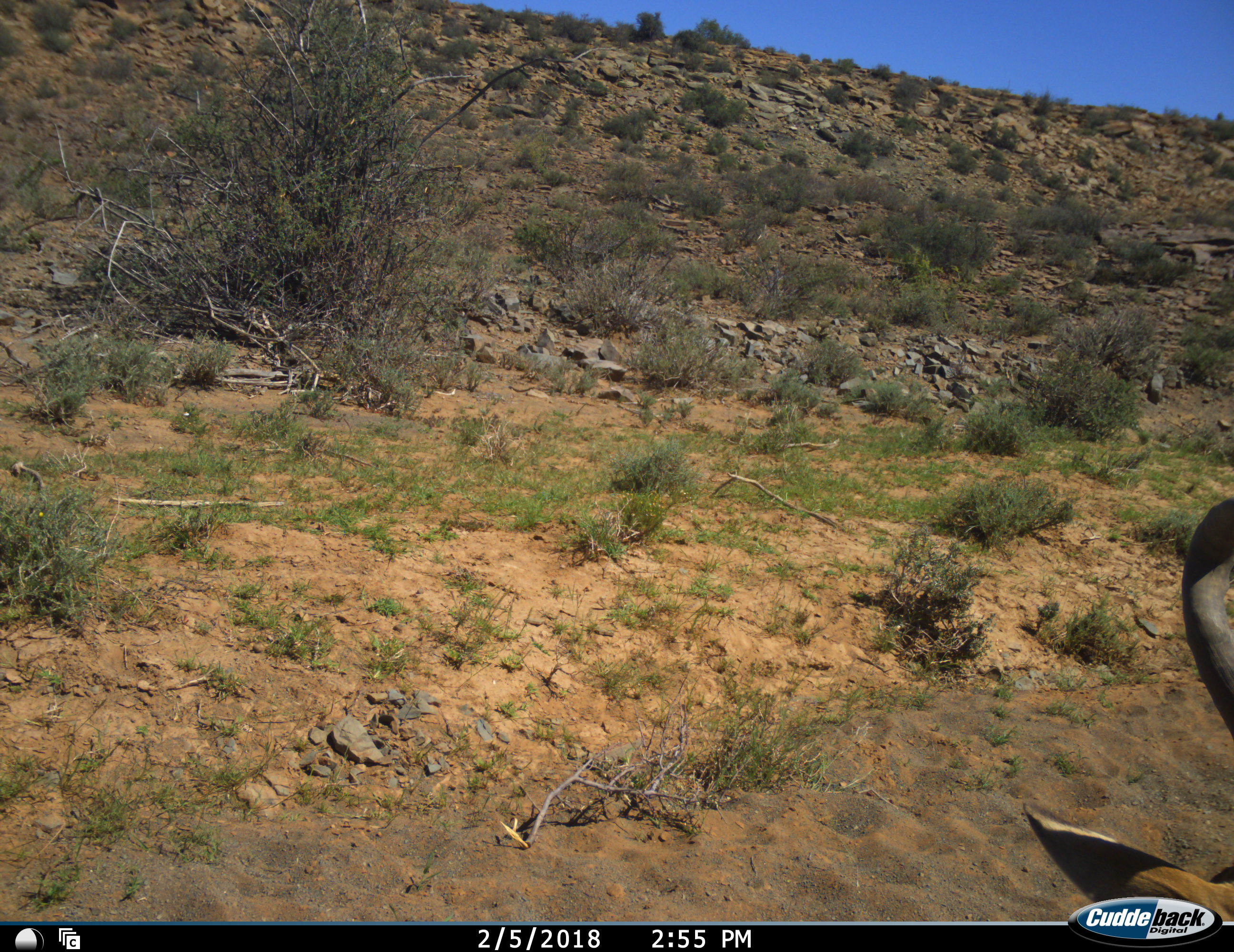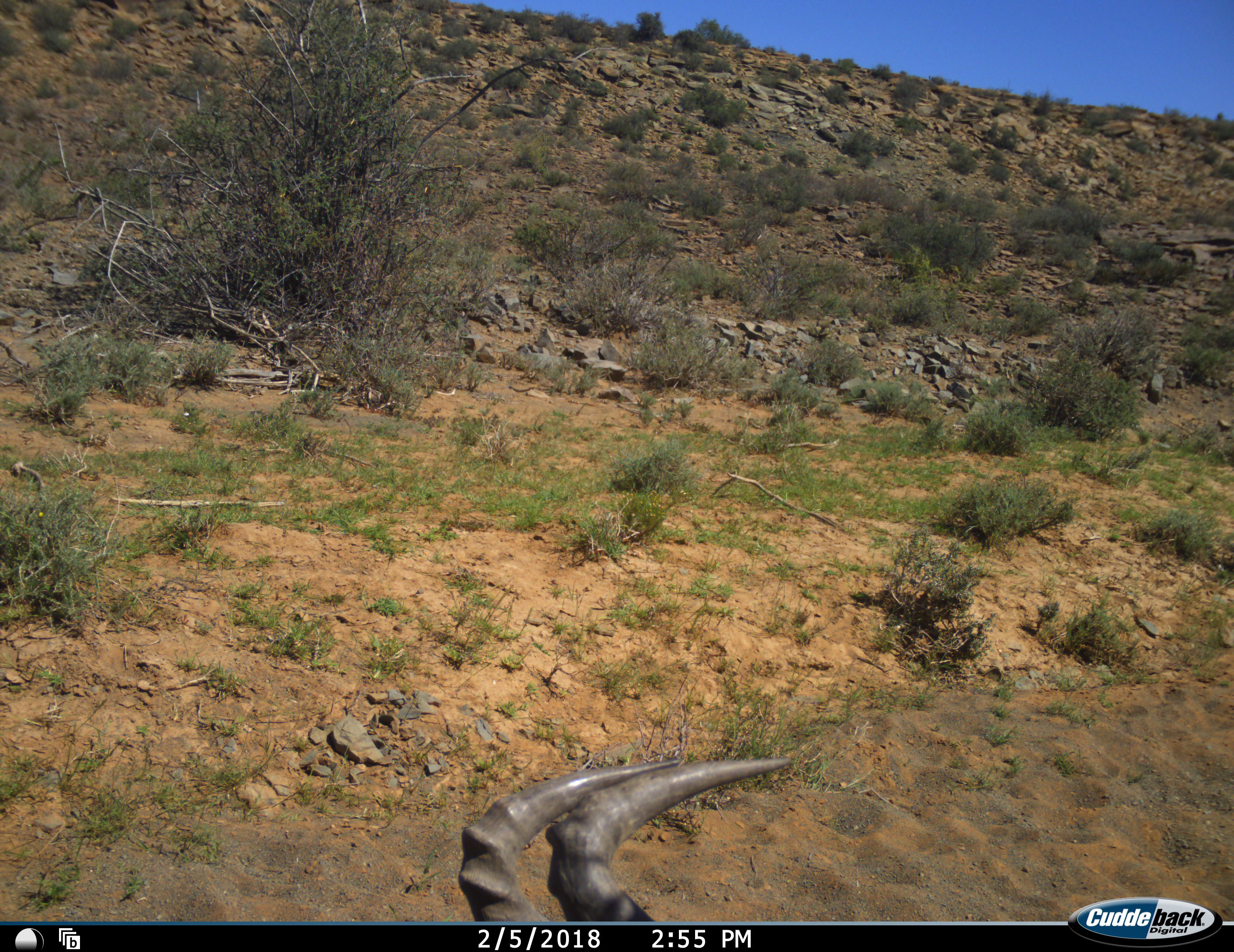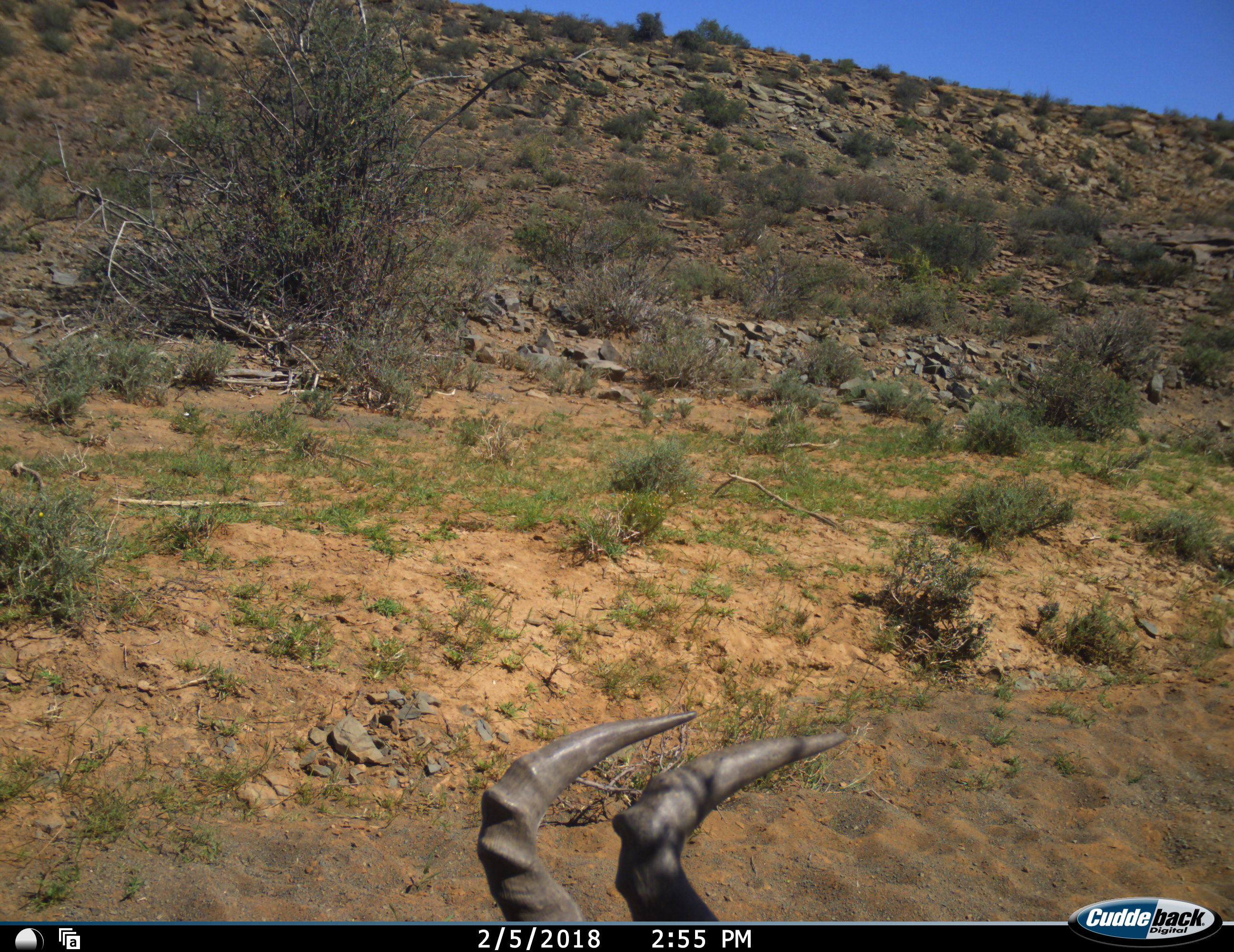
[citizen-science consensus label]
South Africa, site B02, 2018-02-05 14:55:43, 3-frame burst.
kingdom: Animalia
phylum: Chordata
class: Mammalia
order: Artiodactyla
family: Bovidae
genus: Alcelaphus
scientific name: Alcelaphus buselaphus caama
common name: red hartebeest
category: hartebeestred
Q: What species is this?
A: Hartebeestred (red hartebeest) (Alcelaphus buselaphus caama).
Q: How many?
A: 1.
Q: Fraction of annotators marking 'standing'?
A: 38%.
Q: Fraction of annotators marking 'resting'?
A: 25%.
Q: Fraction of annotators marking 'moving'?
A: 38%.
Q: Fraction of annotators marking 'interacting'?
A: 0%.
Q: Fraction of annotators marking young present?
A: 0%.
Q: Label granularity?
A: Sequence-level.